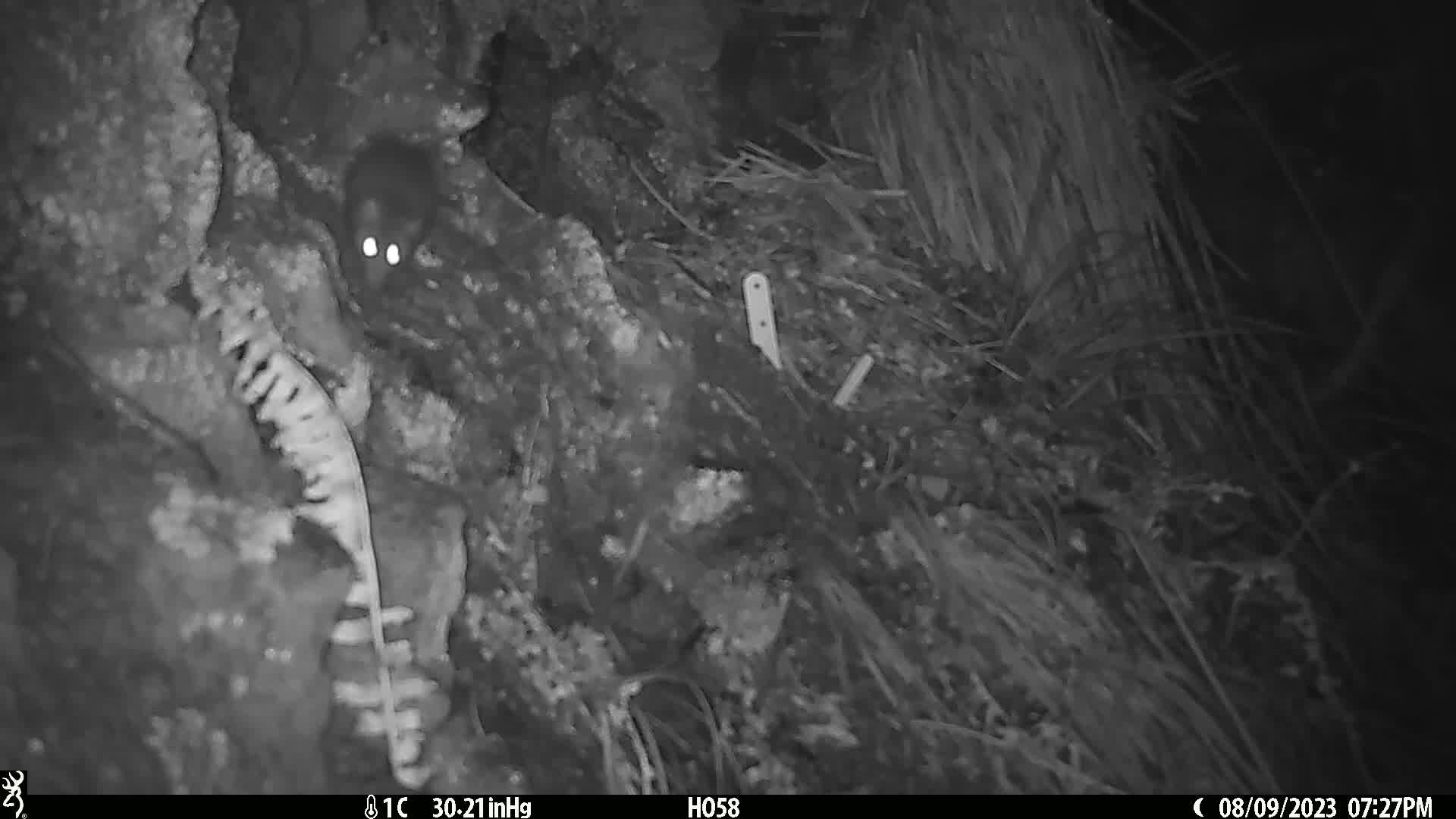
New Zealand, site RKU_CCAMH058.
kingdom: Animalia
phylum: Chordata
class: Mammalia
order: Rodentia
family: Muridae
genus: Rattus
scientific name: Rattus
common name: rat